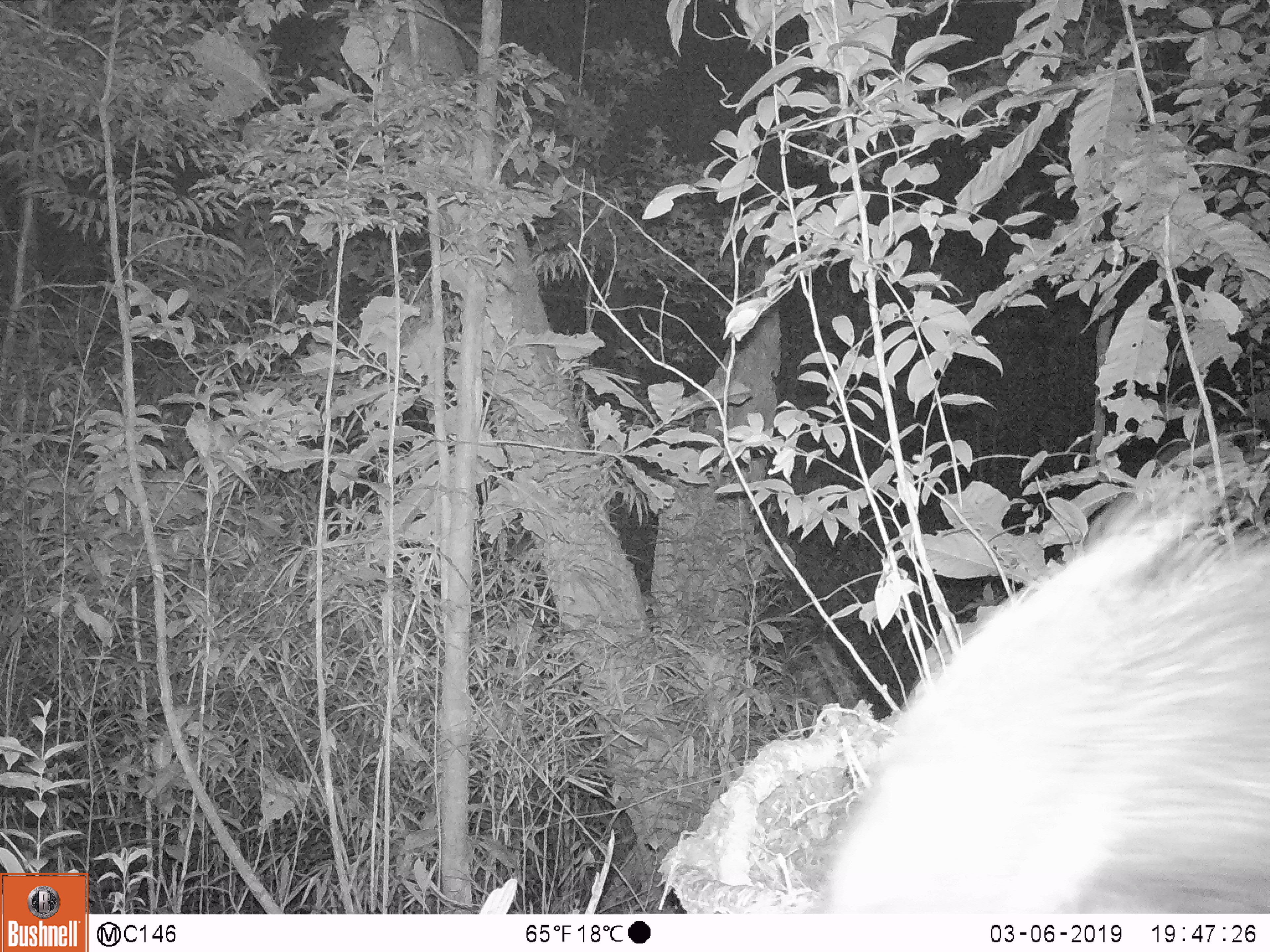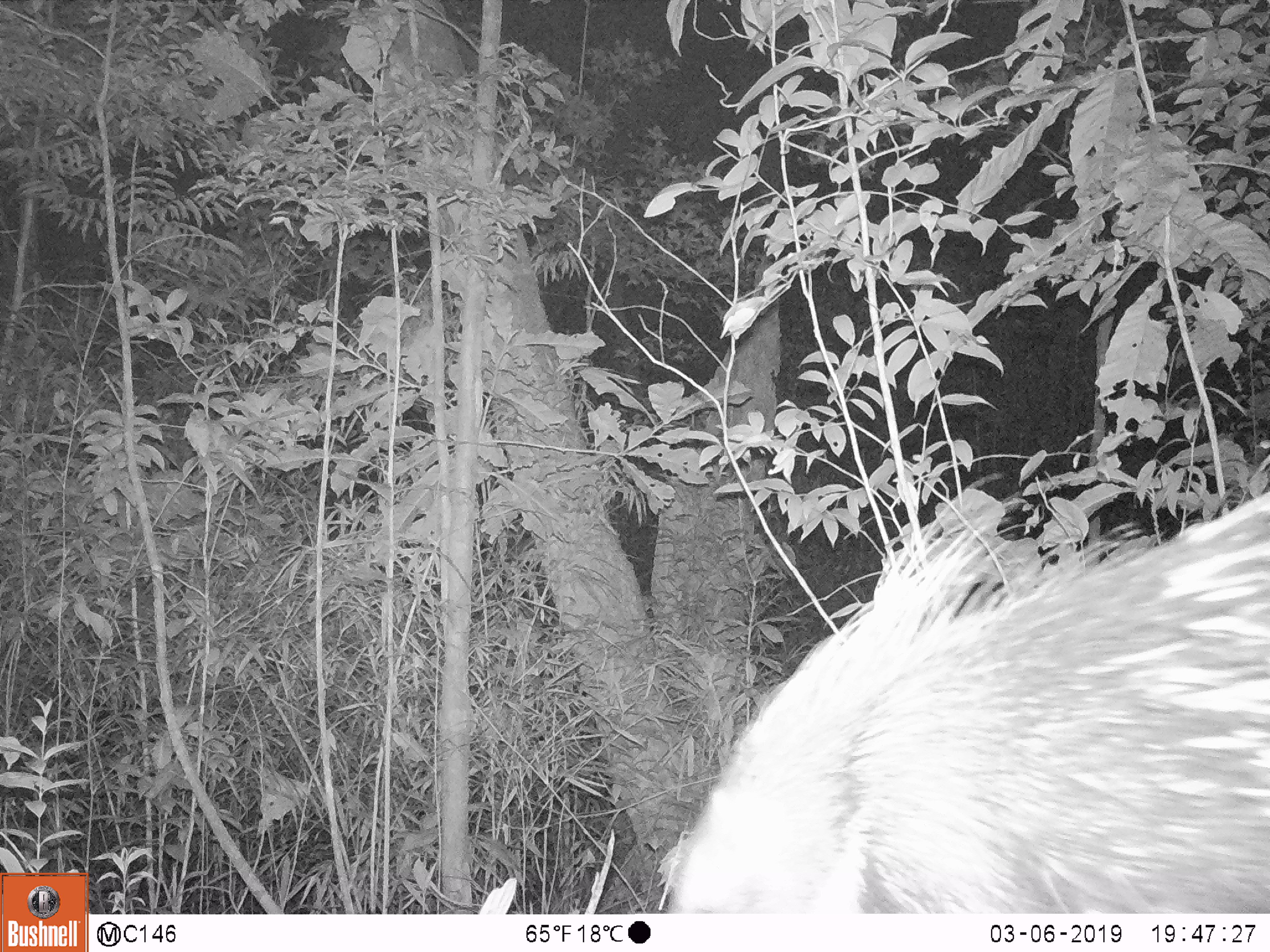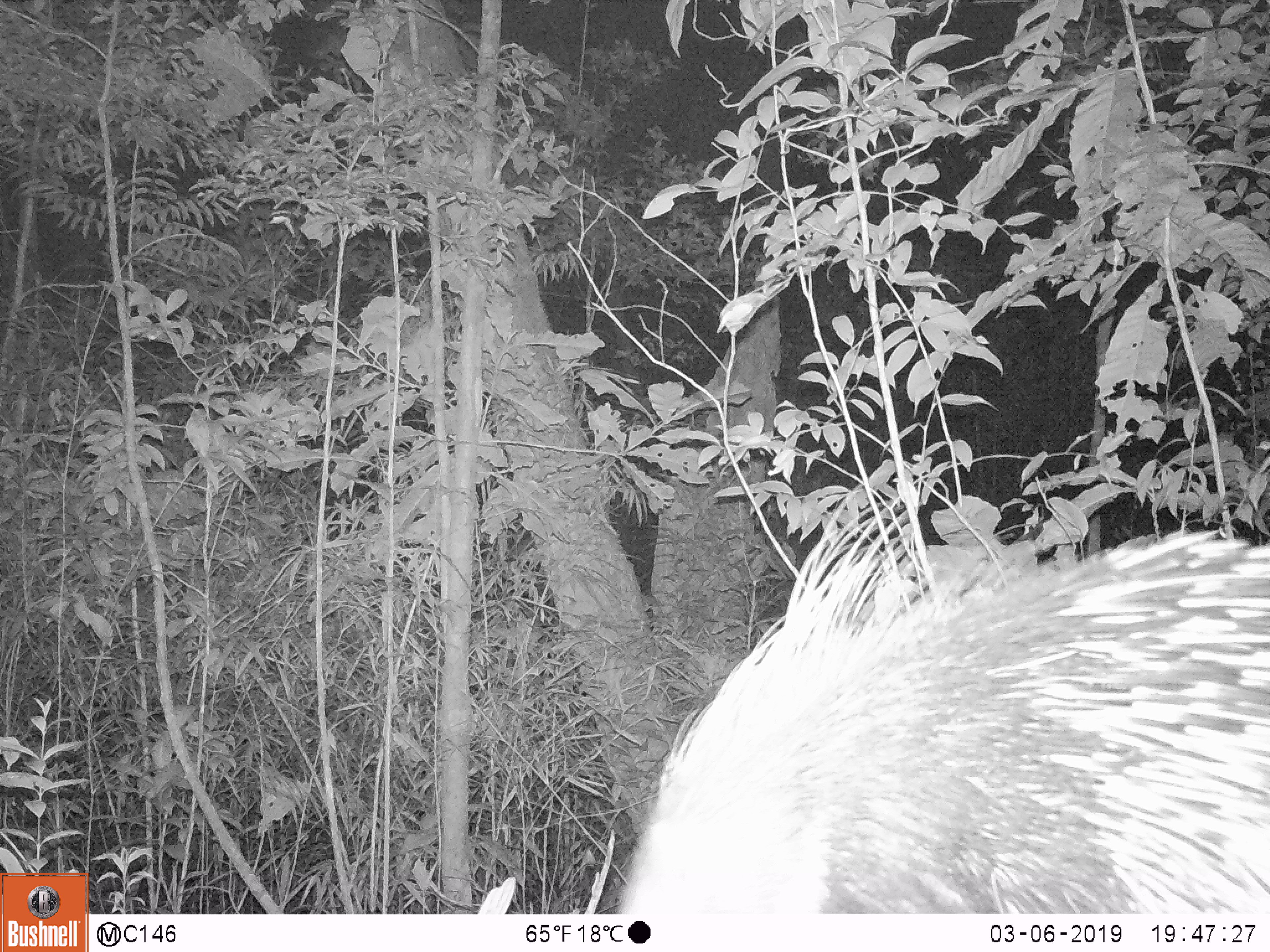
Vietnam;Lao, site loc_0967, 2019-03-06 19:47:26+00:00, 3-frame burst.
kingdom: Animalia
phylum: Chordata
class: Mammalia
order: Rodentia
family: Hystricidae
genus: Hystrix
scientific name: Hystrix brachyura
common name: malayan porcupine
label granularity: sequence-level